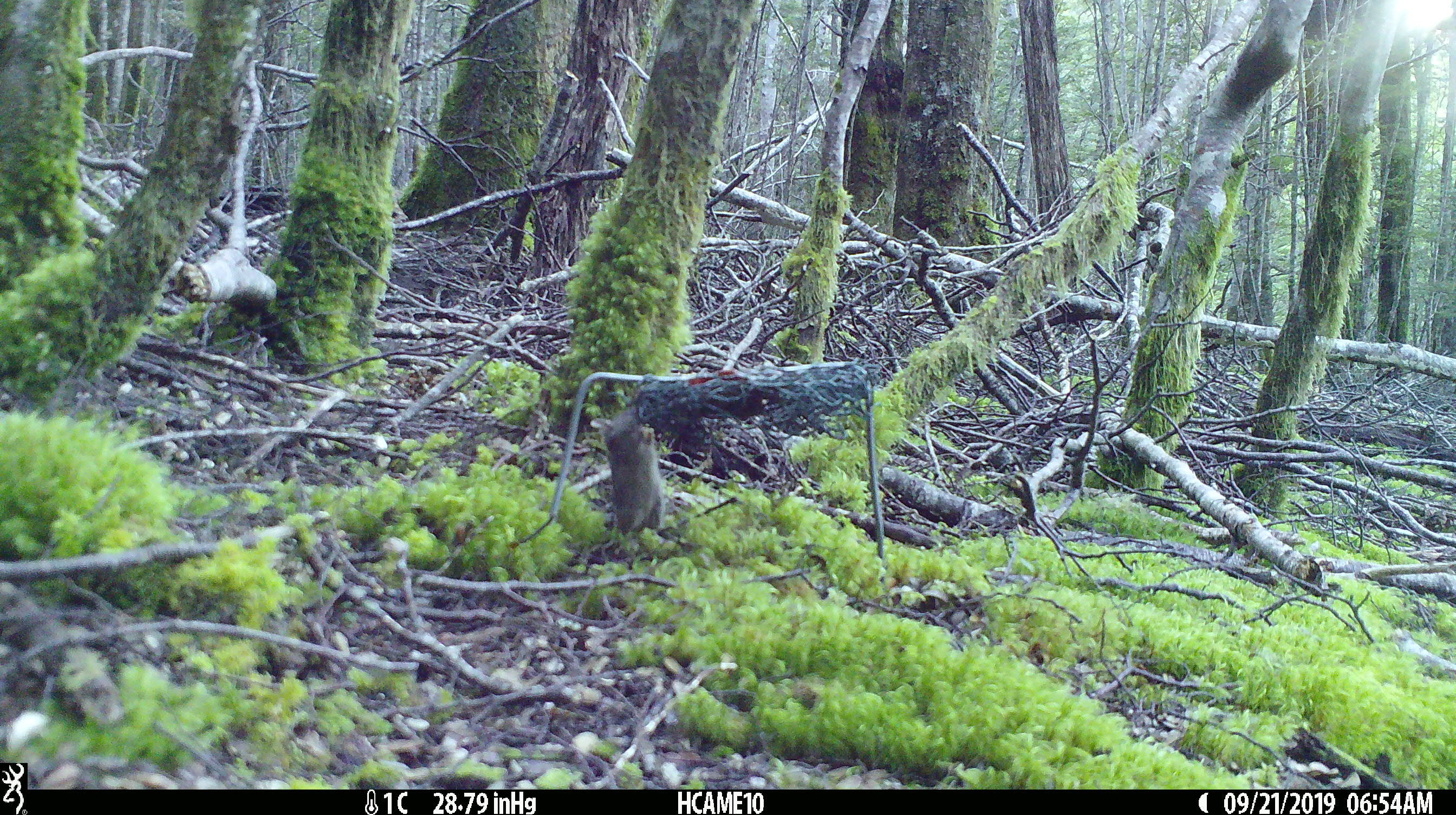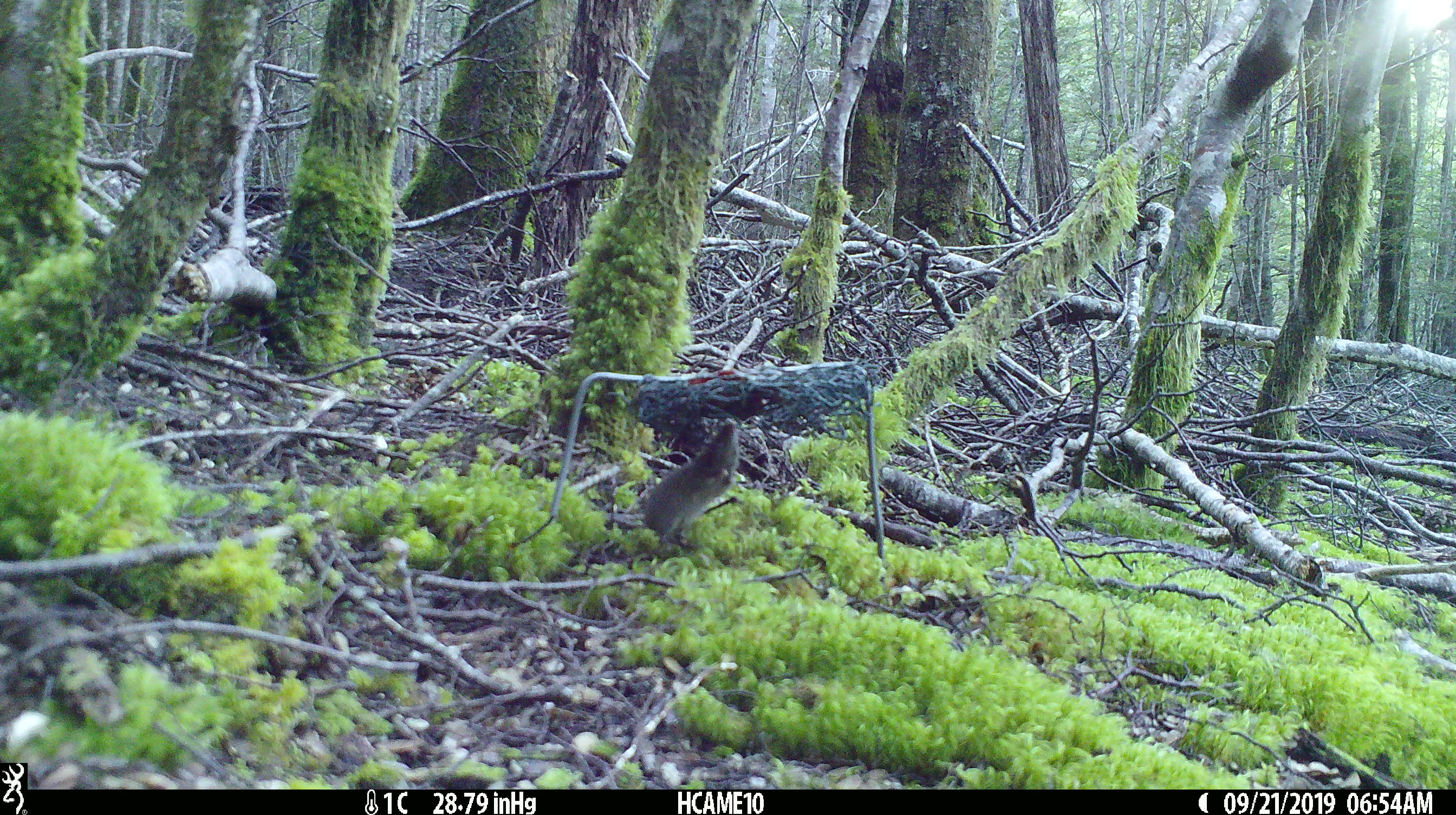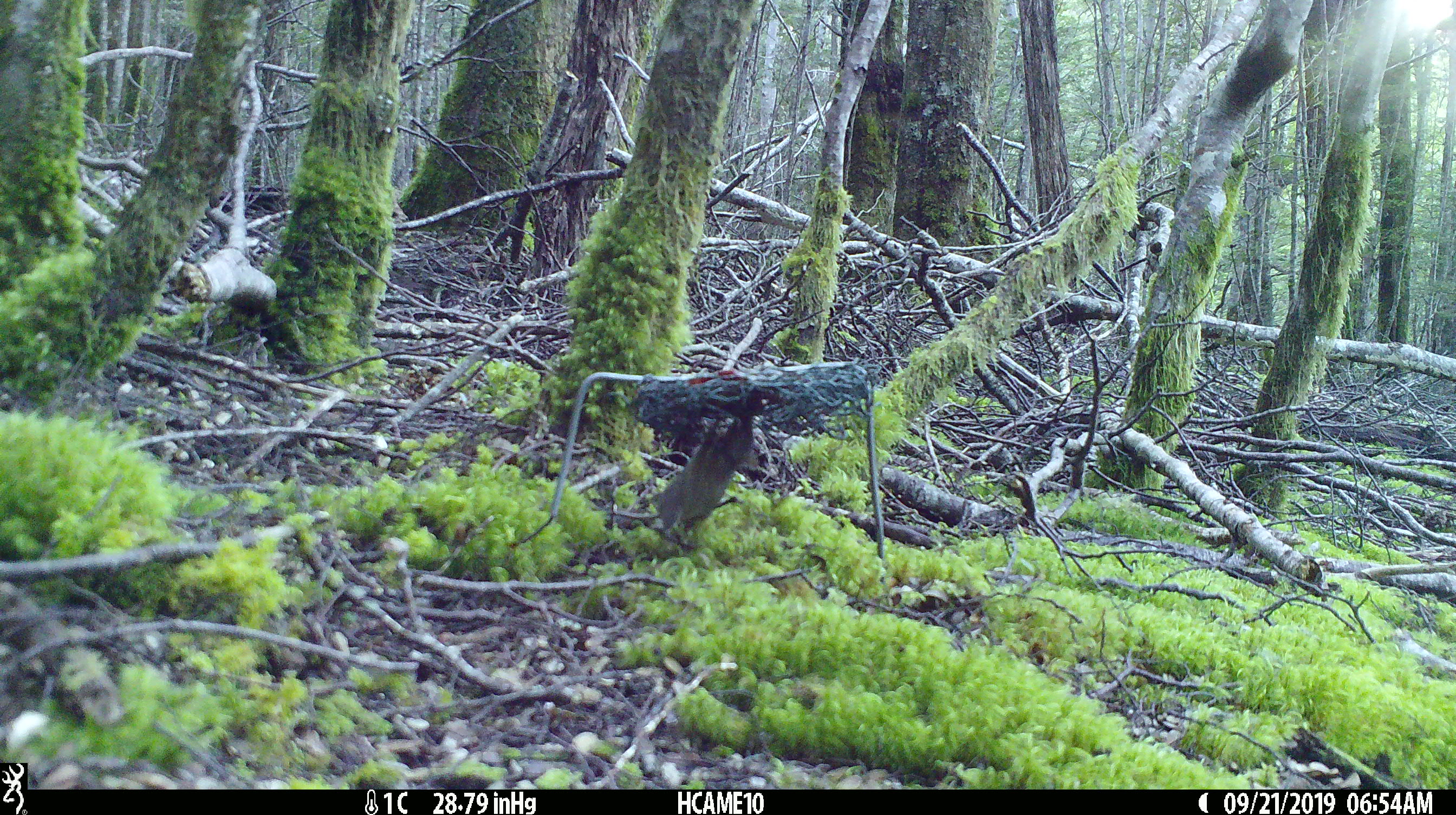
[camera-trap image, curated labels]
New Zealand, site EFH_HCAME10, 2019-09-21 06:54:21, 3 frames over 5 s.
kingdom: Animalia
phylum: Chordata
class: Mammalia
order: Rodentia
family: Muridae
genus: Mus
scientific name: Mus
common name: mouse